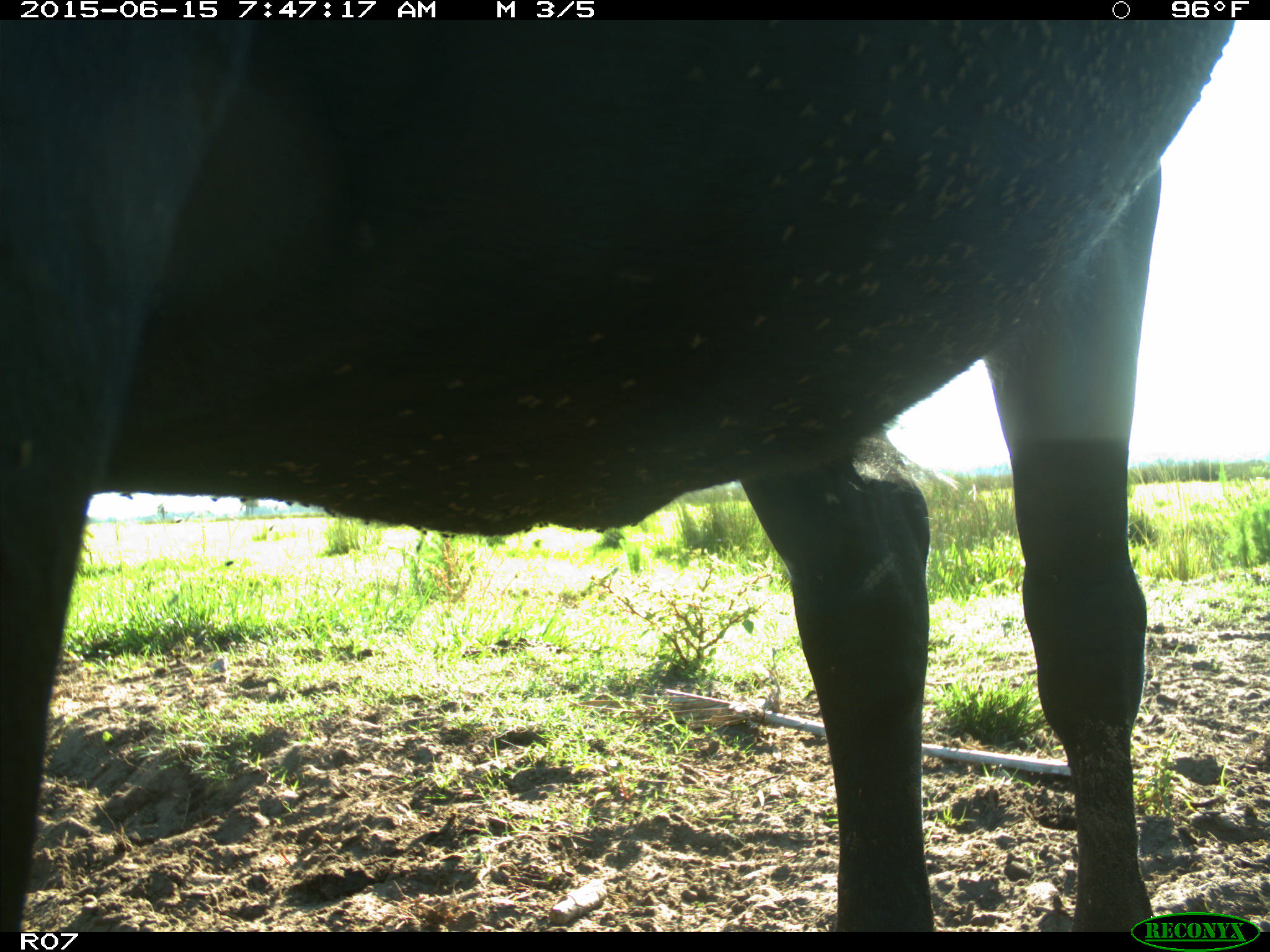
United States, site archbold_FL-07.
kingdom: Animalia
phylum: Chordata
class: Mammalia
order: Artiodactyla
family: Bovidae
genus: Bos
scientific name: Bos taurus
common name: domestic cow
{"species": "Bos taurus (domestic cow)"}